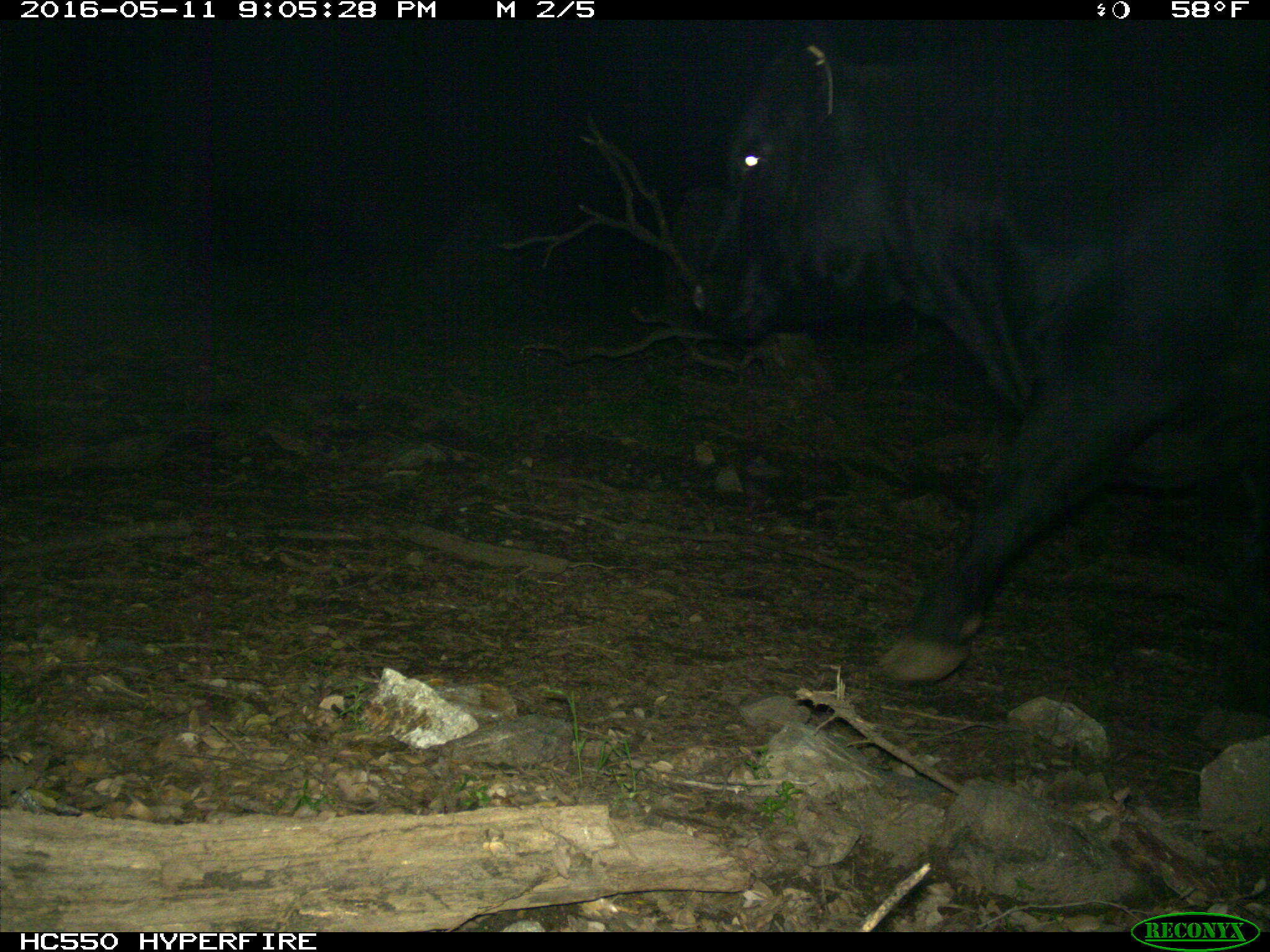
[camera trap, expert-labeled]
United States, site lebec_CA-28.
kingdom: Animalia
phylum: Chordata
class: Mammalia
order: Artiodactyla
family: Bovidae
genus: Bos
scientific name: Bos taurus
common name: domestic cow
Bos taurus (domestic cow).